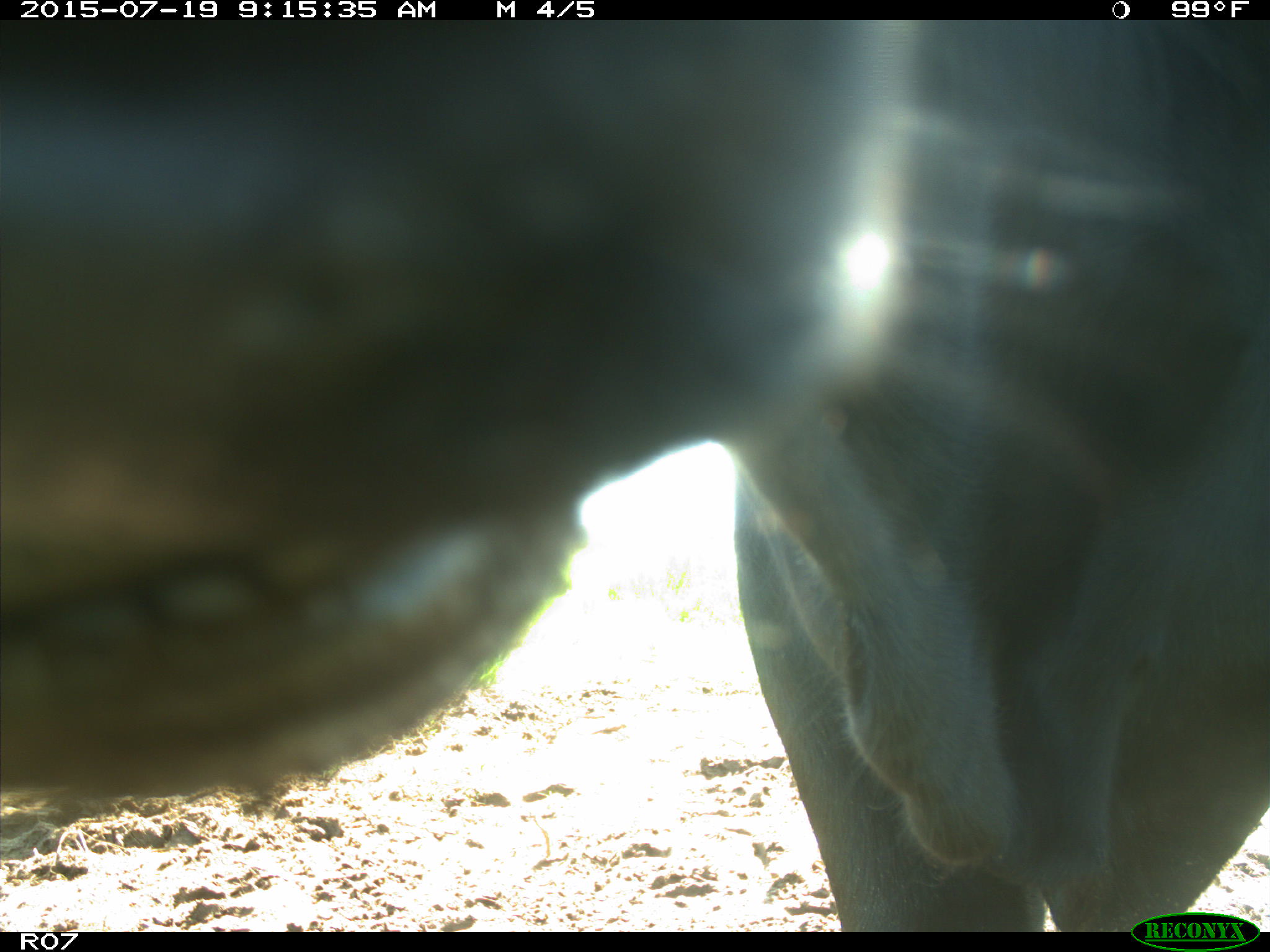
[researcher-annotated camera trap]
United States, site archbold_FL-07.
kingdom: Animalia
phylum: Chordata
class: Mammalia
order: Artiodactyla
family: Bovidae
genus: Bos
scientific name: Bos taurus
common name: domestic cow